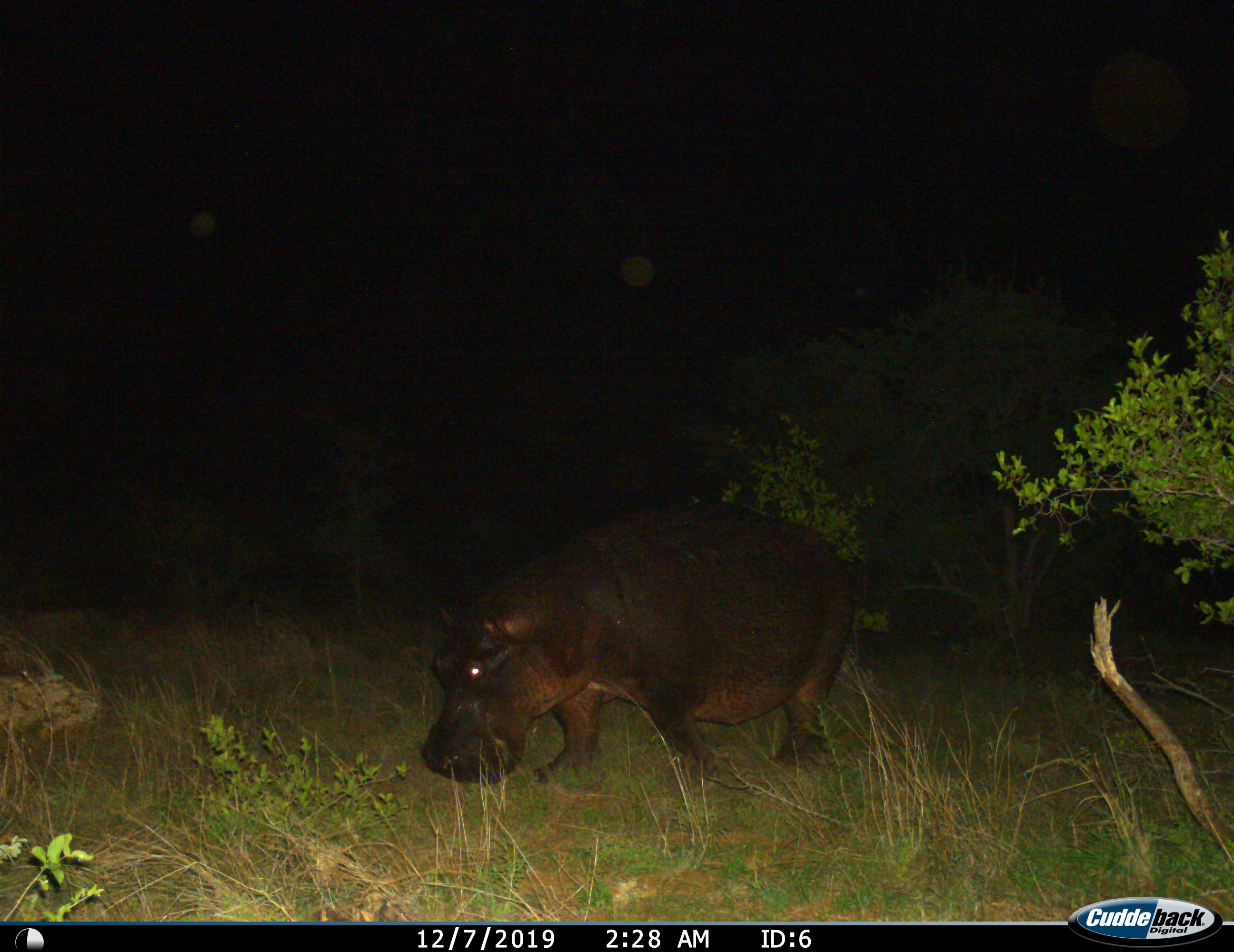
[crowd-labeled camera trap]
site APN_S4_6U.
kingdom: Animalia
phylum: Chordata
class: Mammalia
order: Artiodactyla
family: Hippopotamidae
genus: Hippopotamus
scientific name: Hippopotamus amphibius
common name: hippopotamus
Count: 1.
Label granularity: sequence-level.